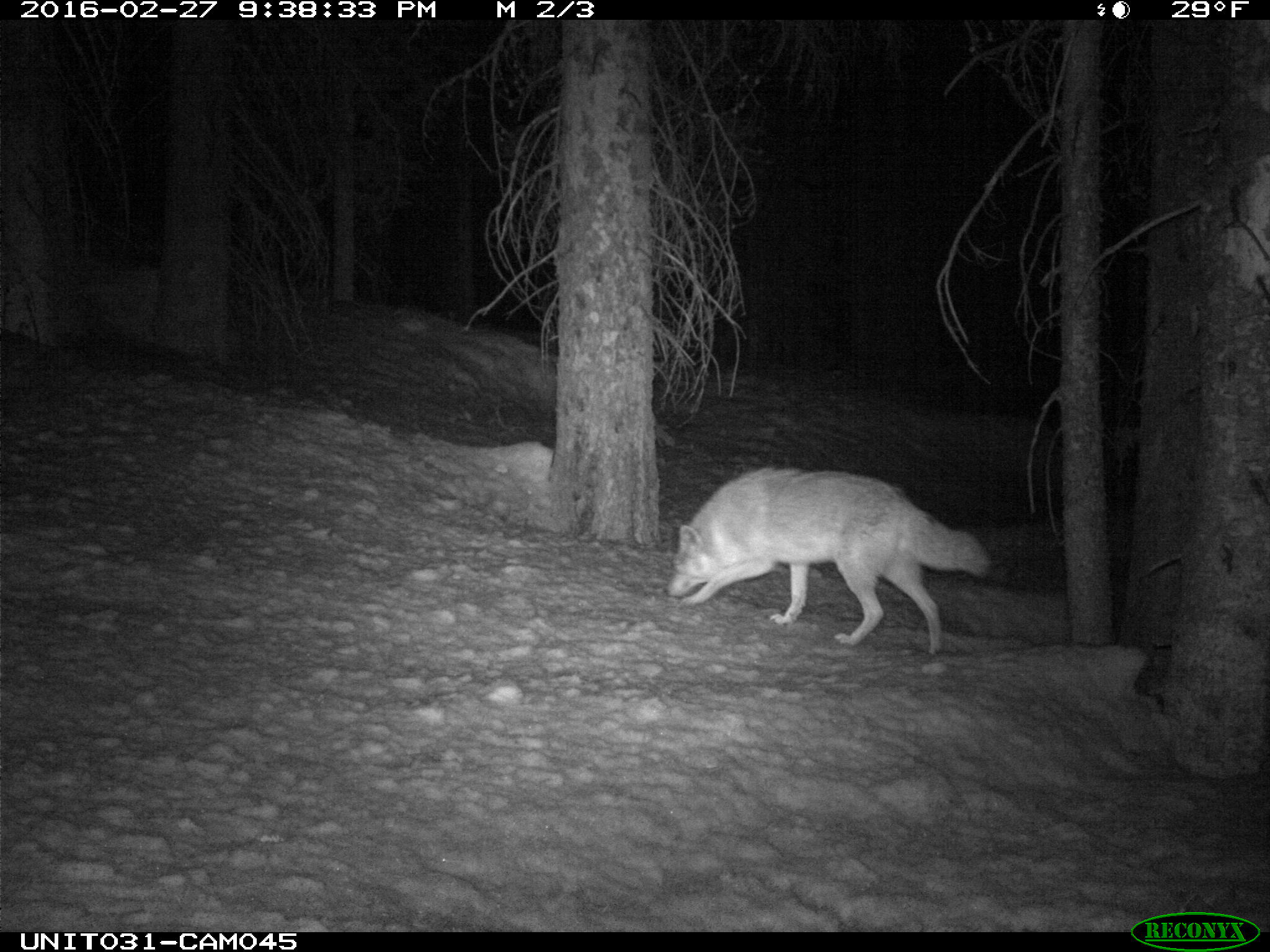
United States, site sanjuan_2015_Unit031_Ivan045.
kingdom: Animalia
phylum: Chordata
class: Mammalia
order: Carnivora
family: Canidae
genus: Canis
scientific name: Canis latrans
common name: coyote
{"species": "Canis latrans (coyote)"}